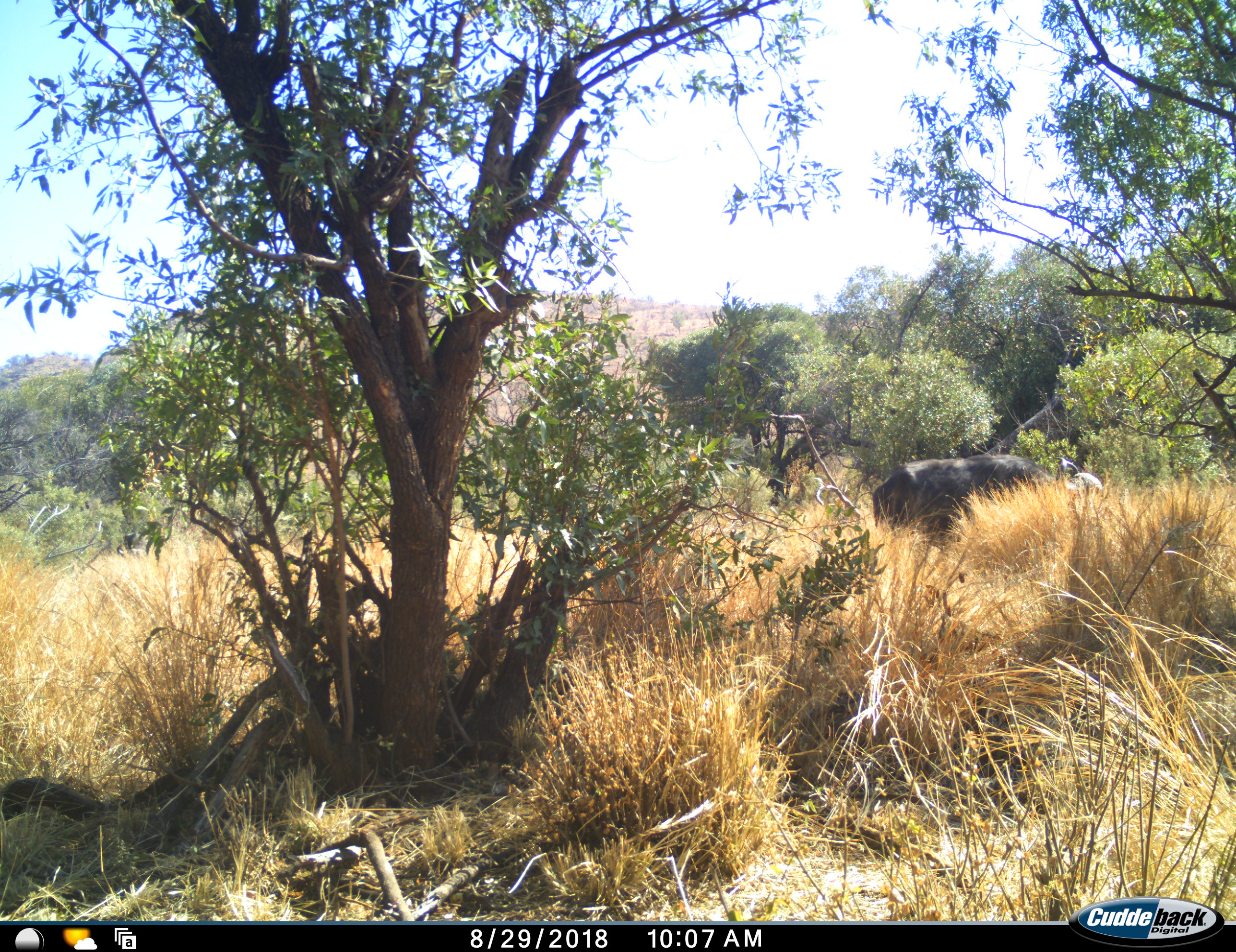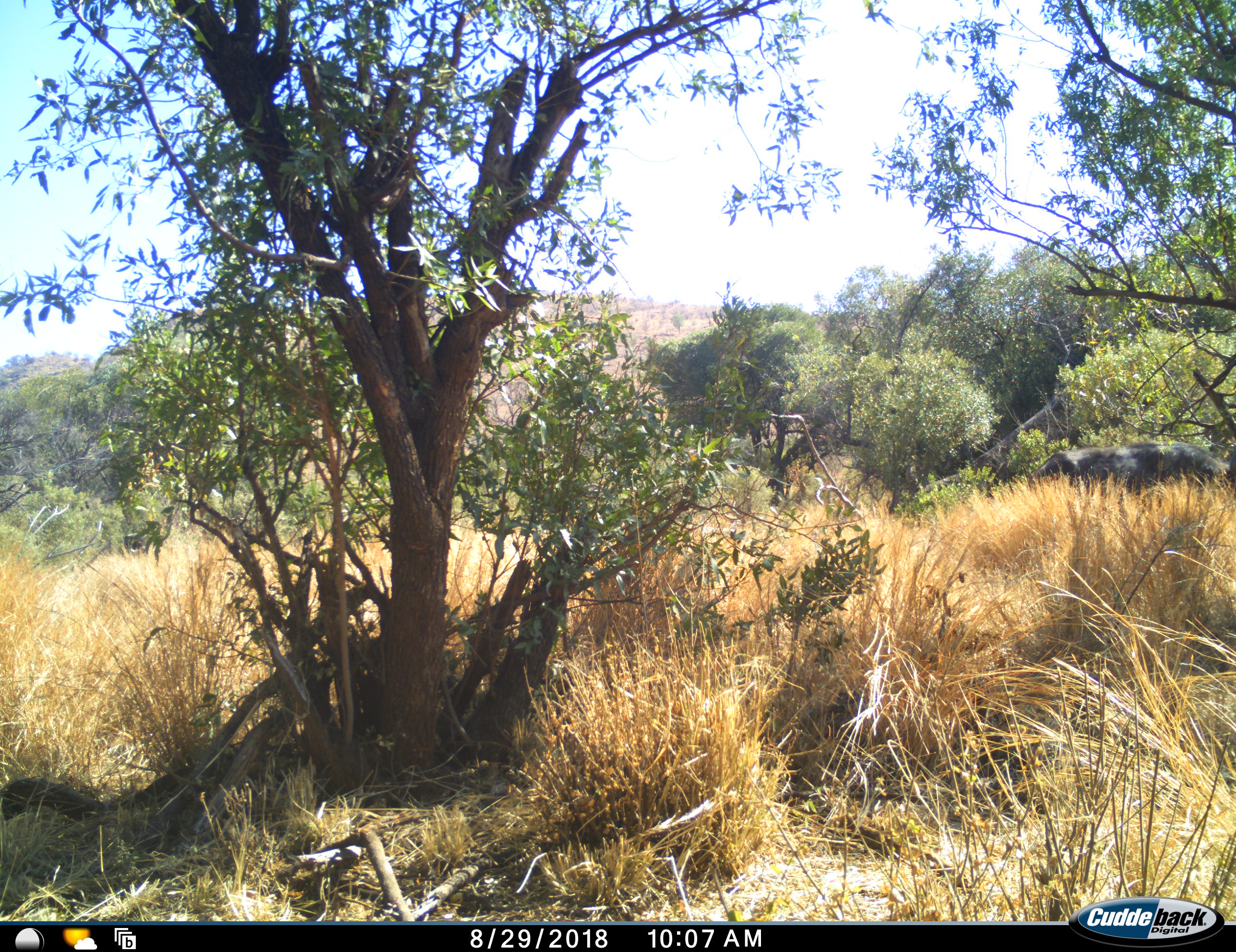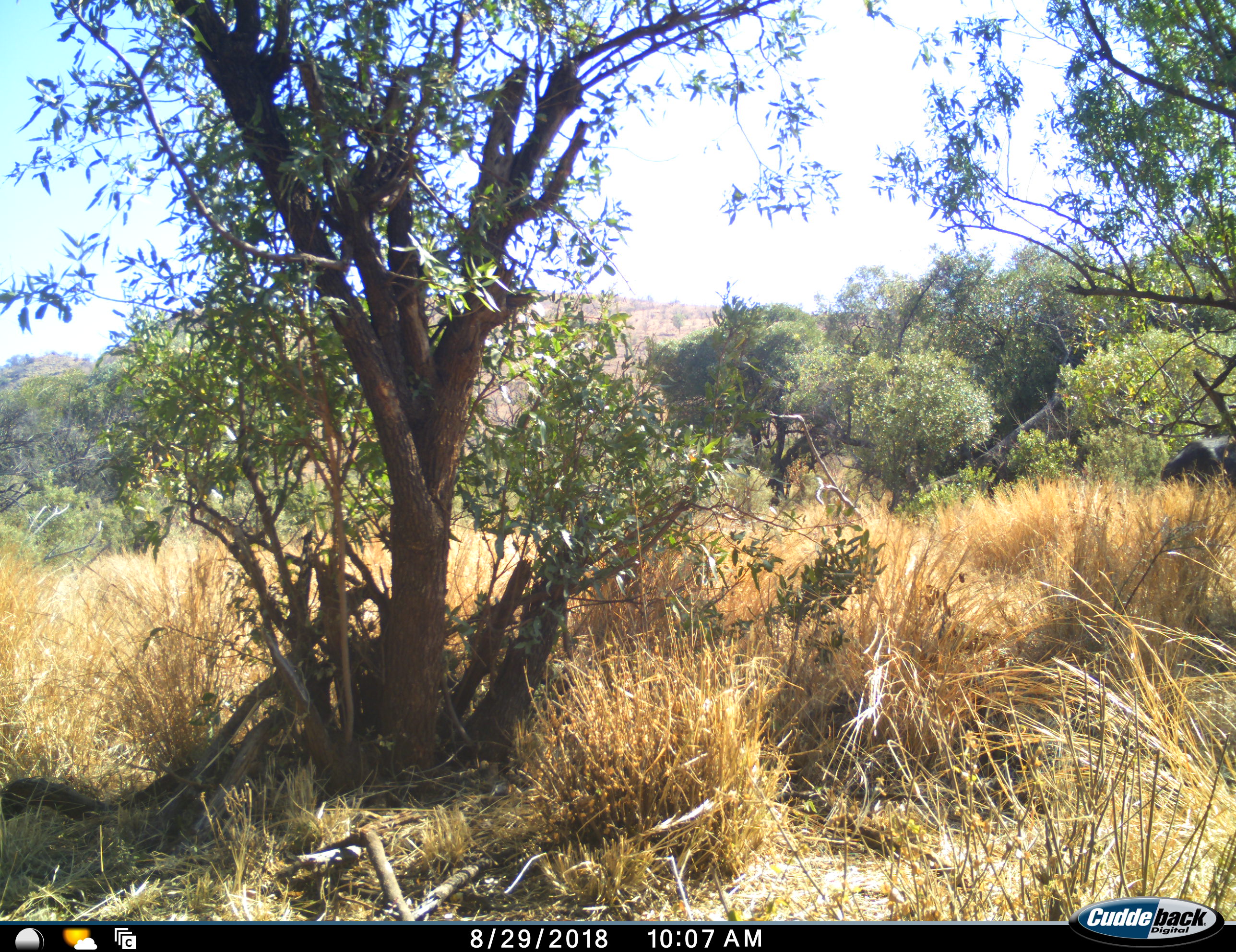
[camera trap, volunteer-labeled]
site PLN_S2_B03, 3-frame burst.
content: unidentified animal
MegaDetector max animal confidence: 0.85